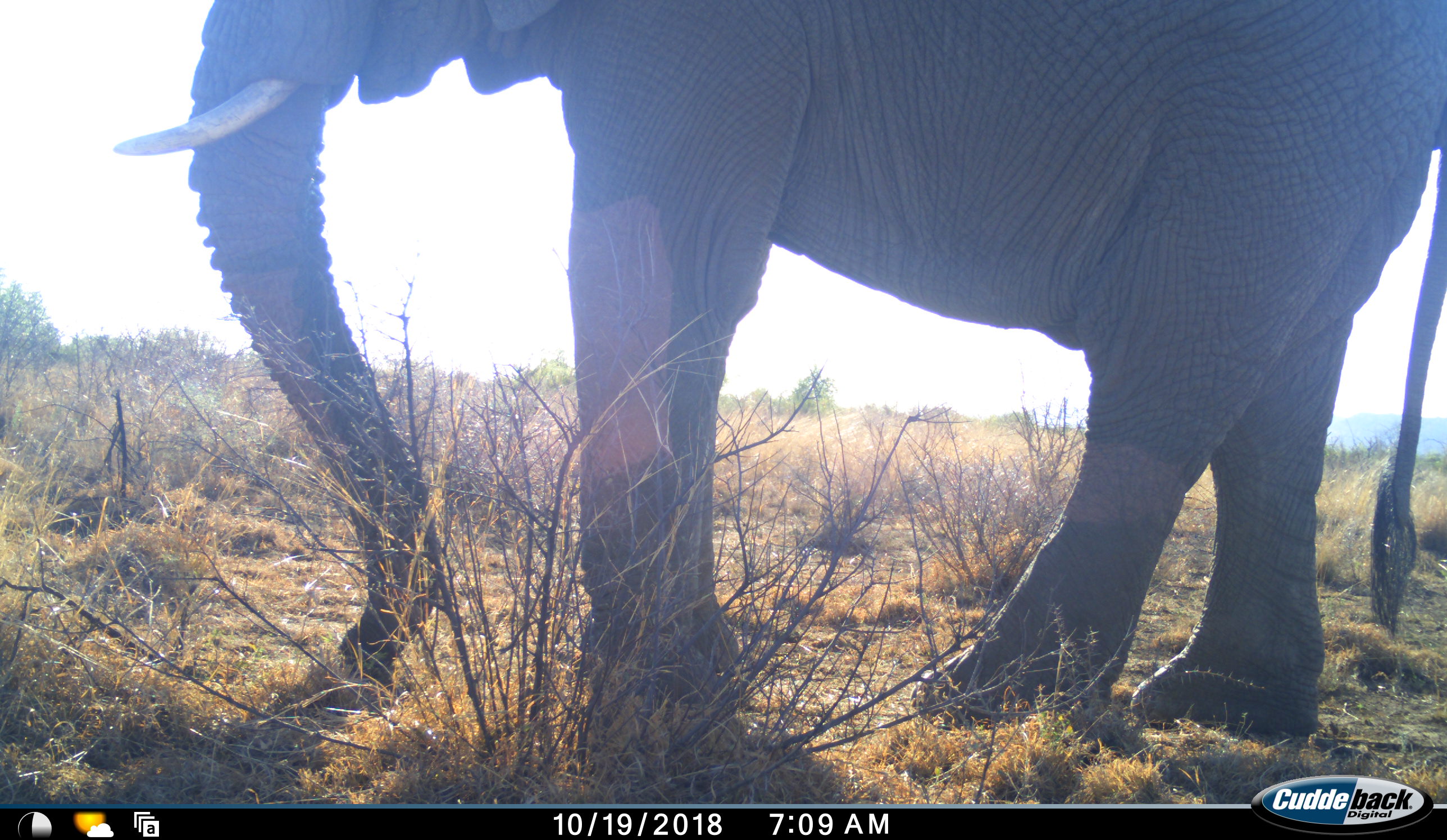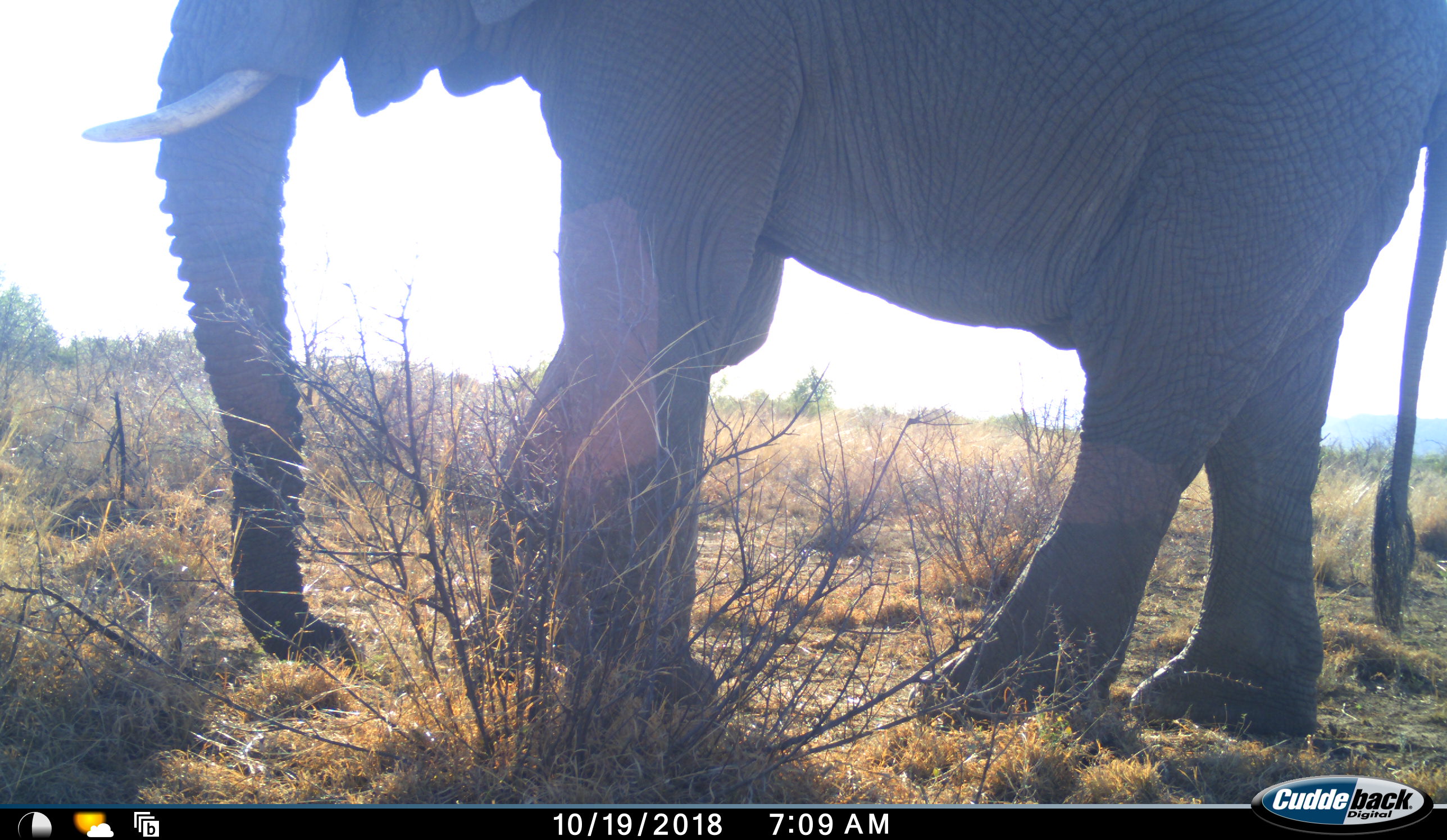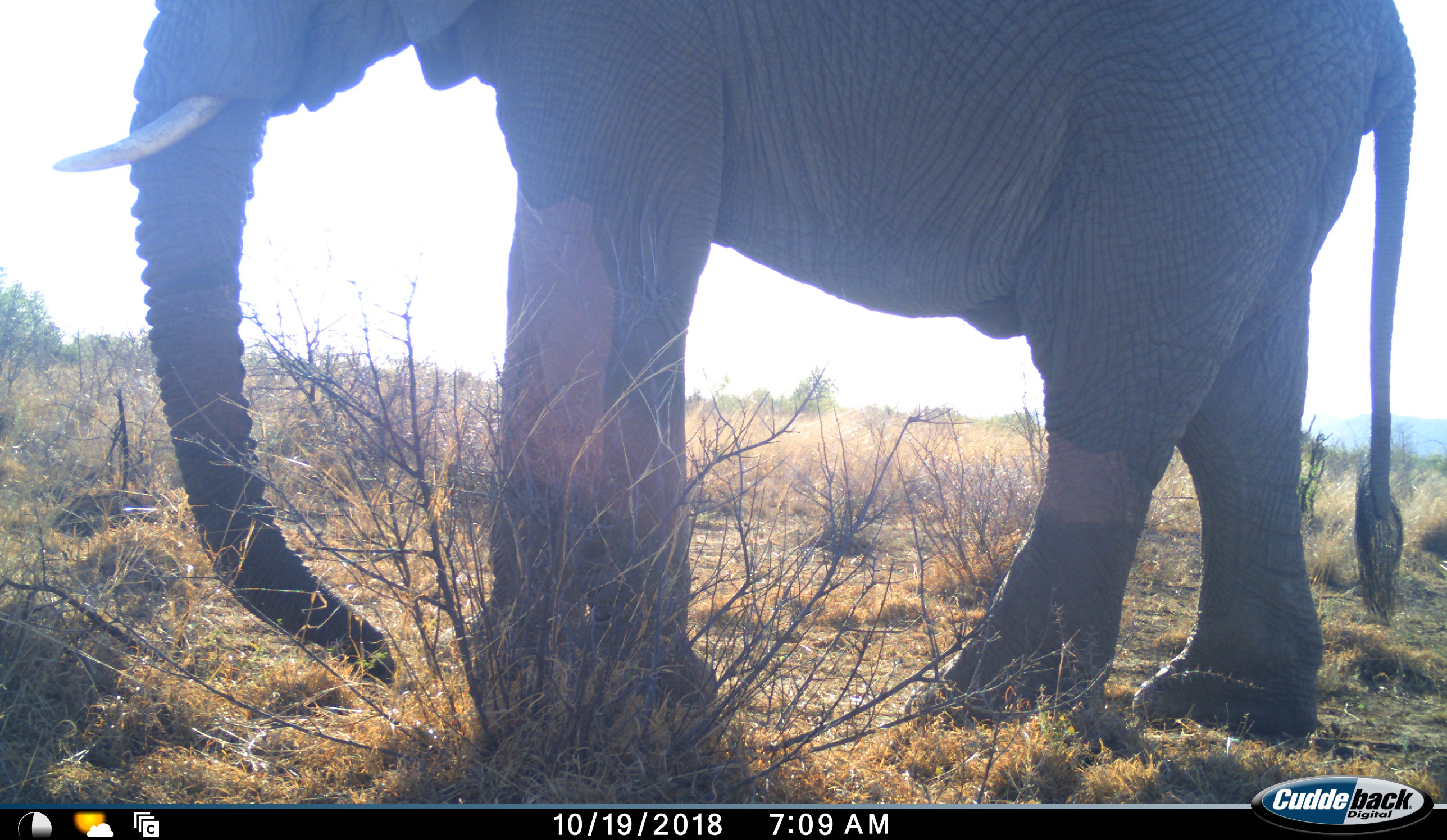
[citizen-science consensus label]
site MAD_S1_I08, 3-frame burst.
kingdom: Animalia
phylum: Chordata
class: Mammalia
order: Proboscidea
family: Elephantidae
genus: Loxodonta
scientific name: Loxodonta africana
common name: african bush elephant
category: elephant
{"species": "elephant (african bush elephant) (Loxodonta africana)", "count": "1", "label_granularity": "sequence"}